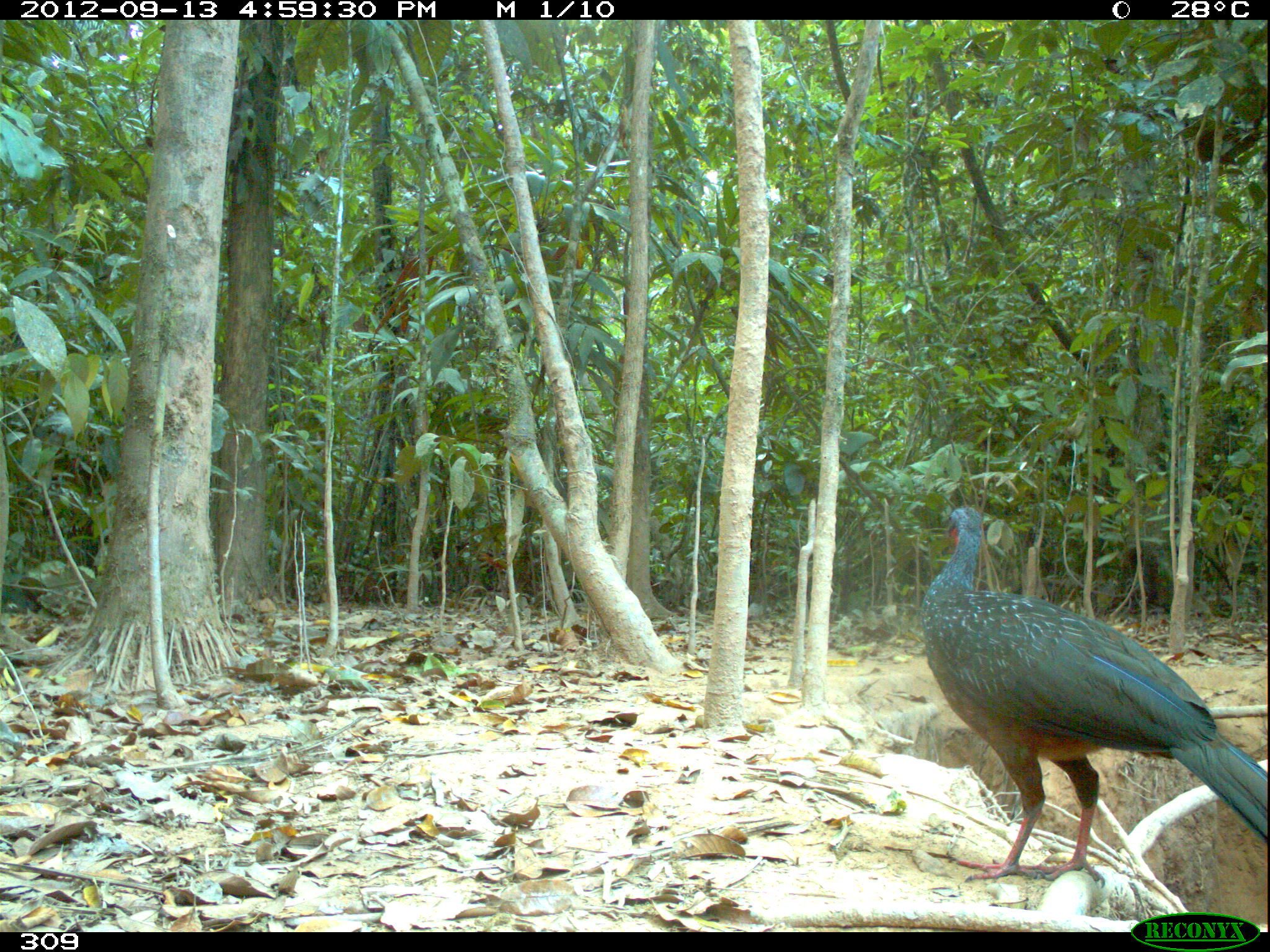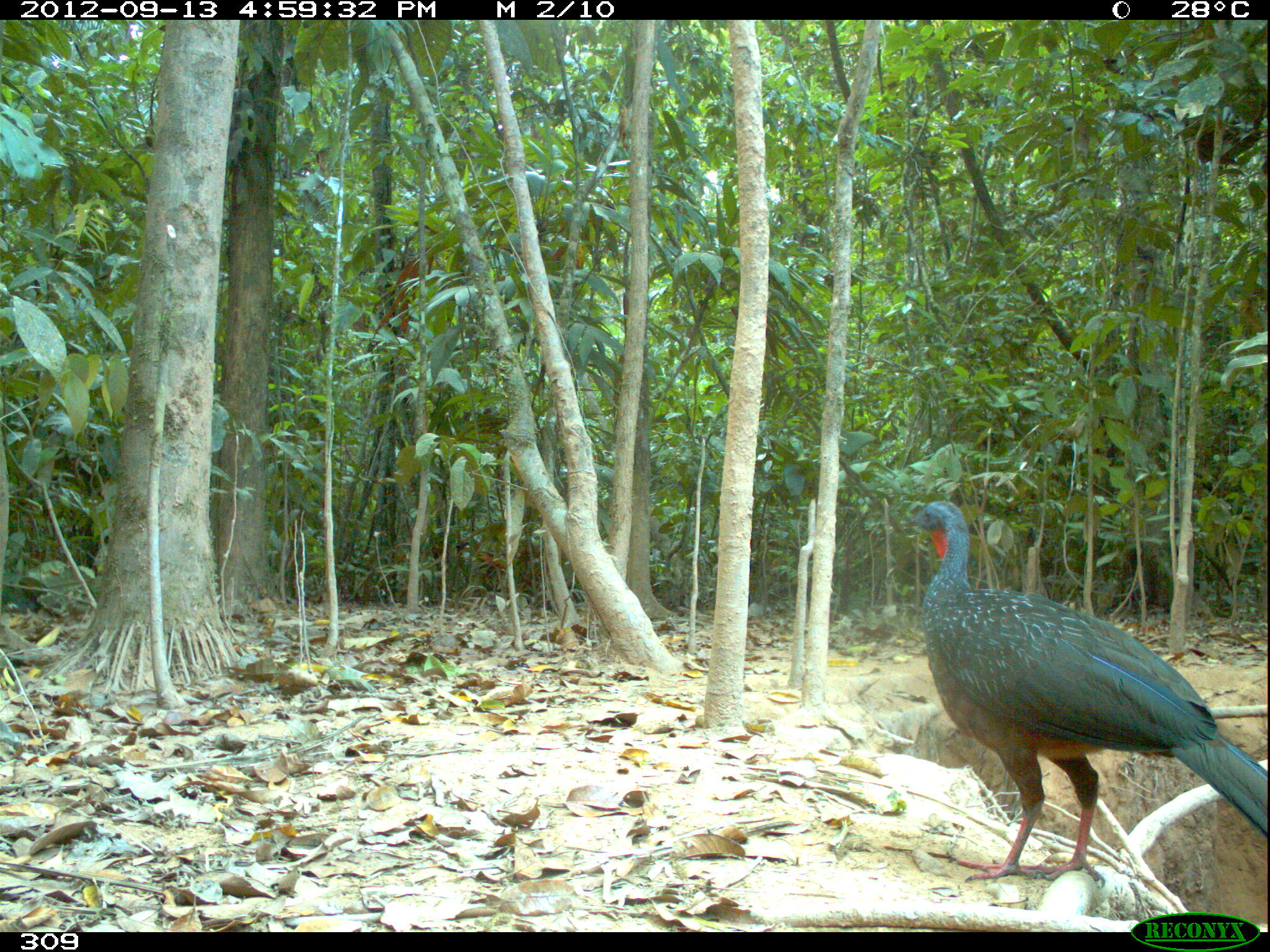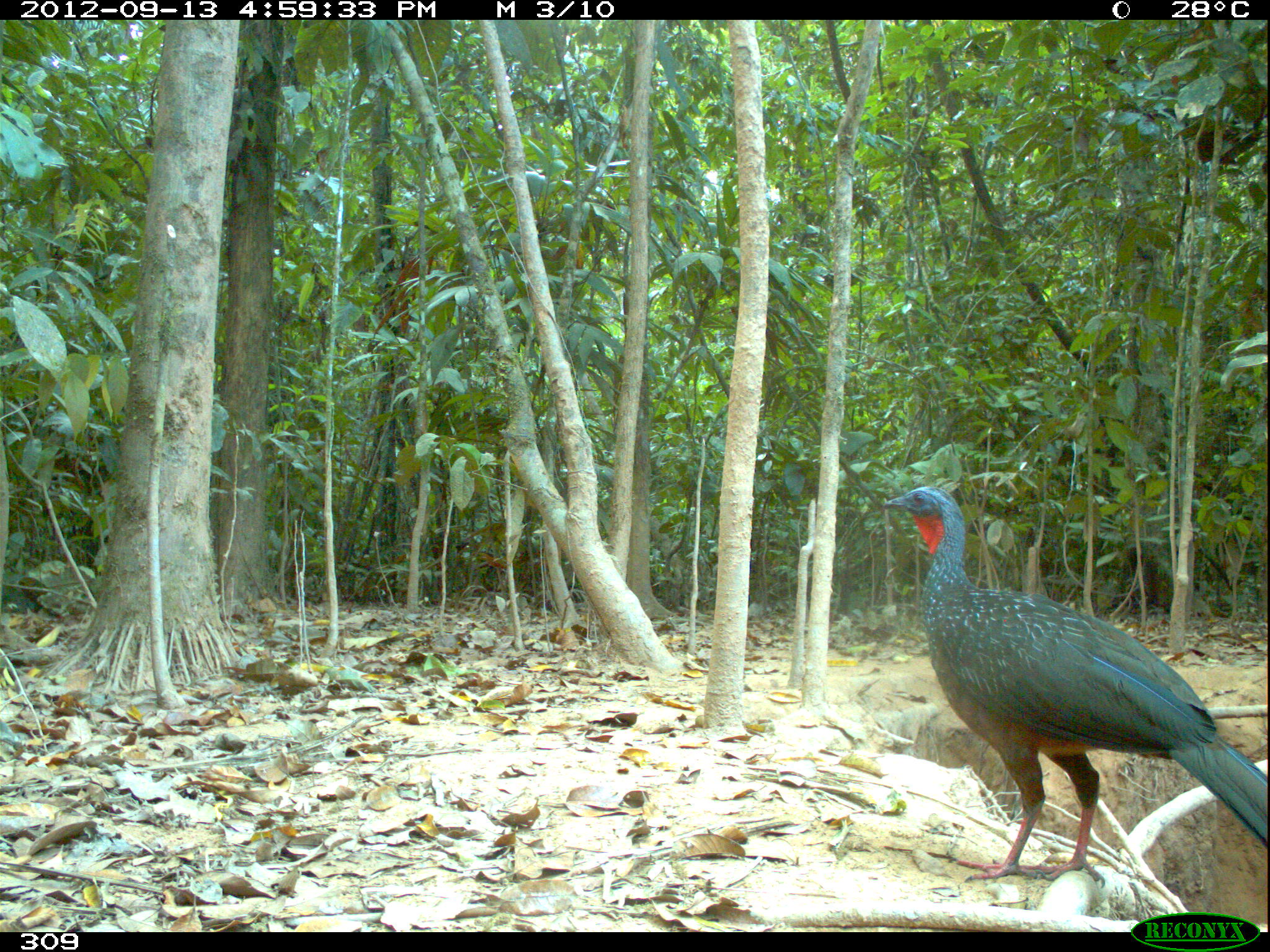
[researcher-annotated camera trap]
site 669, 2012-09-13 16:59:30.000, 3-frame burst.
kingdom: Animalia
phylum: Chordata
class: Aves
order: Galliformes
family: Cracidae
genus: Penelope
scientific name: Penelope jacquacu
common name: spix's guan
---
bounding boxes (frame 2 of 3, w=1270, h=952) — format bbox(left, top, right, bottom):
penelope jacquacu: bbox(897, 499, 1270, 886)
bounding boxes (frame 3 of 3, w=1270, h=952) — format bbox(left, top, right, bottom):
penelope jacquacu: bbox(880, 483, 1268, 883)